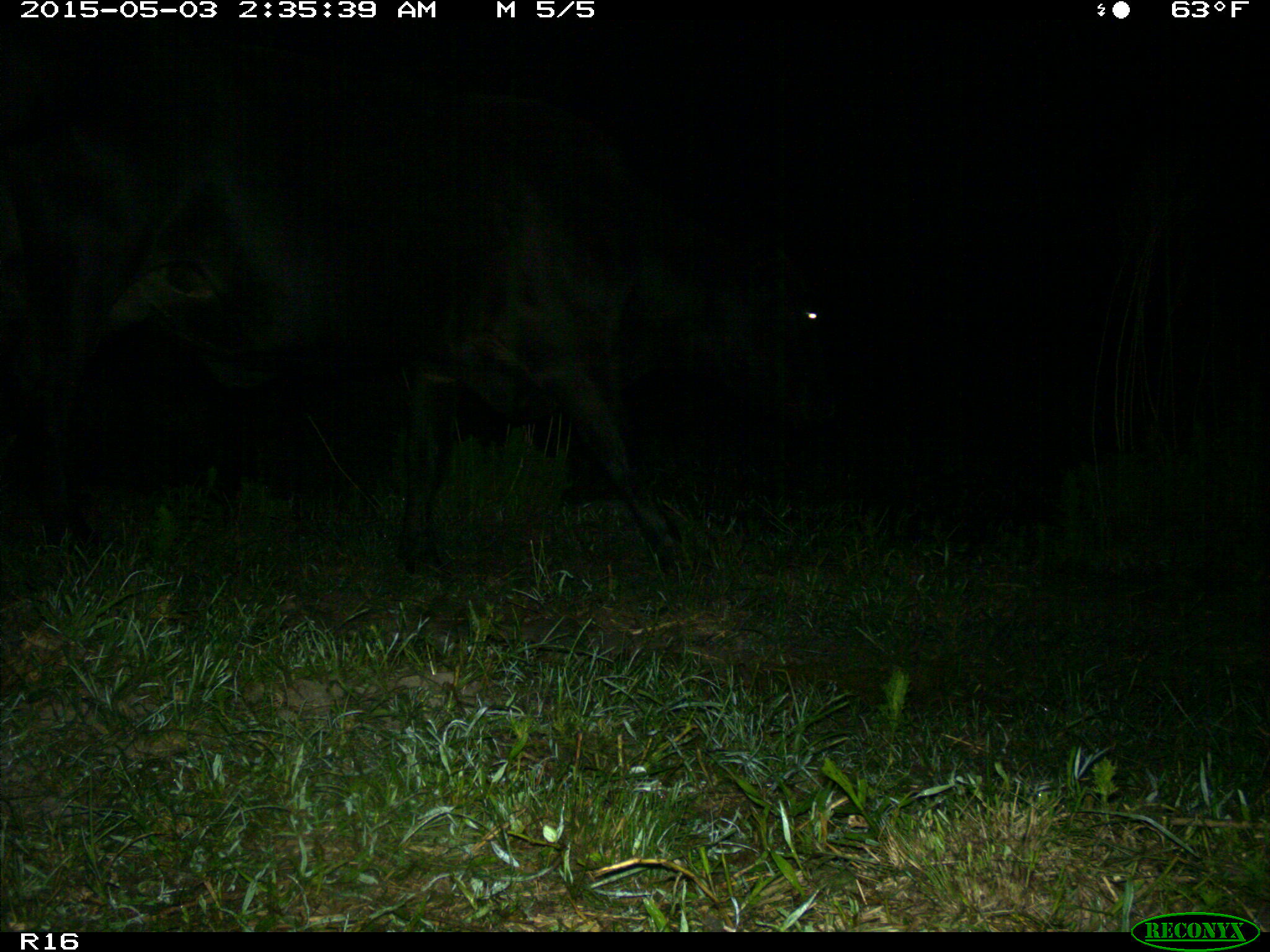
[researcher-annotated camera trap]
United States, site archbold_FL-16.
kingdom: Animalia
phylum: Chordata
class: Mammalia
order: Artiodactyla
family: Bovidae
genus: Bos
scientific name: Bos taurus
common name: domestic cow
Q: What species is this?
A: Bos taurus (domestic cow).